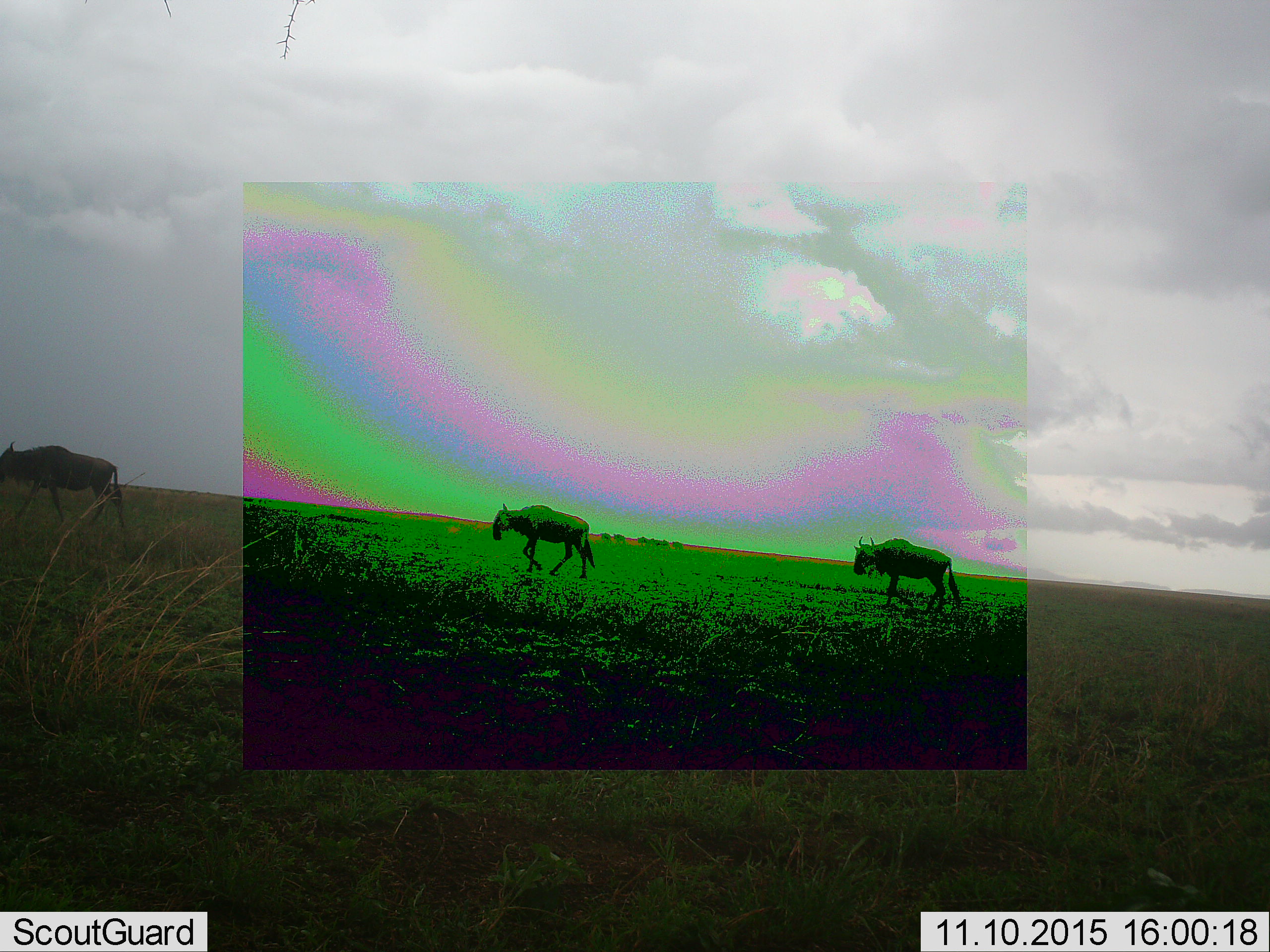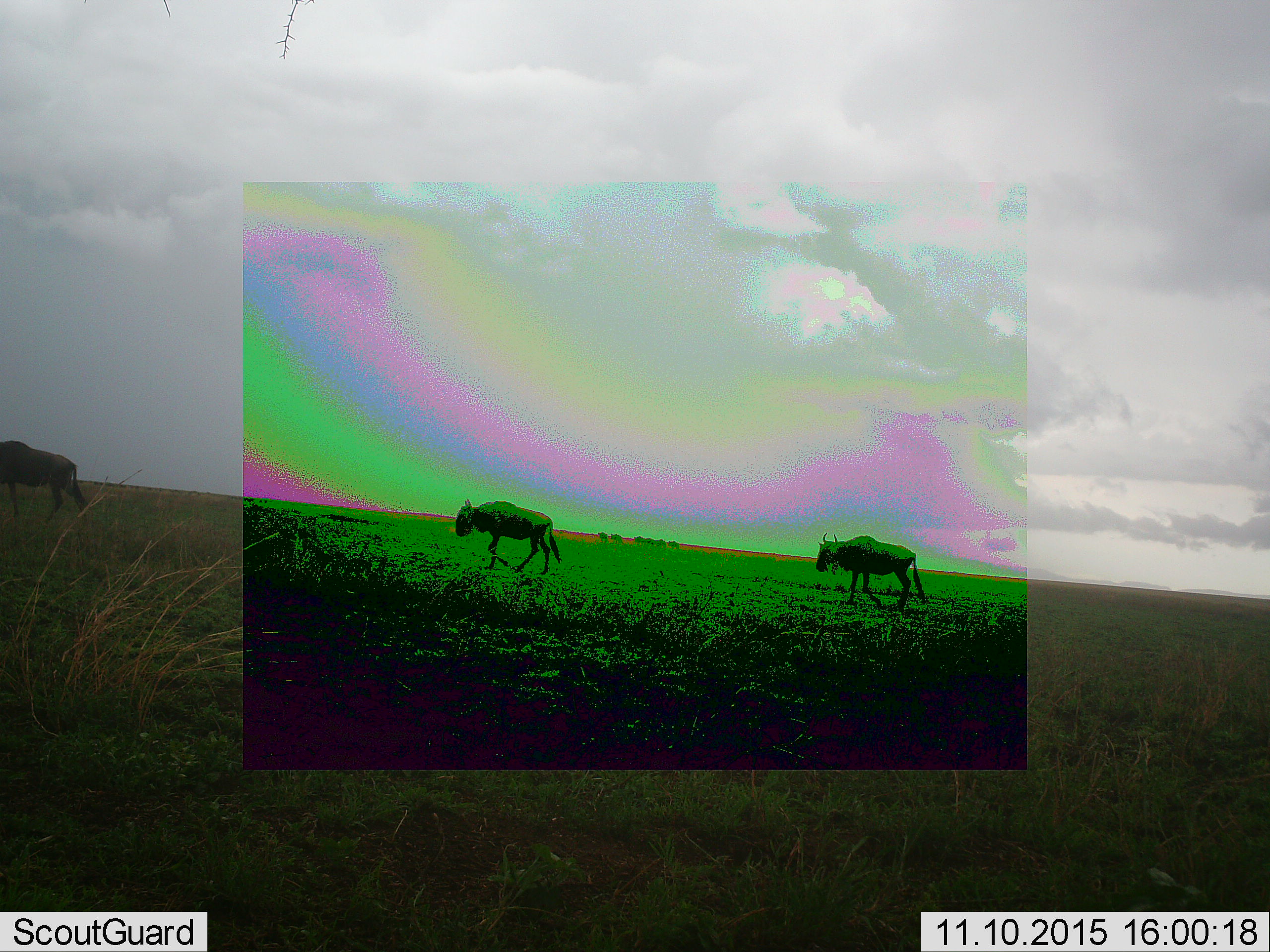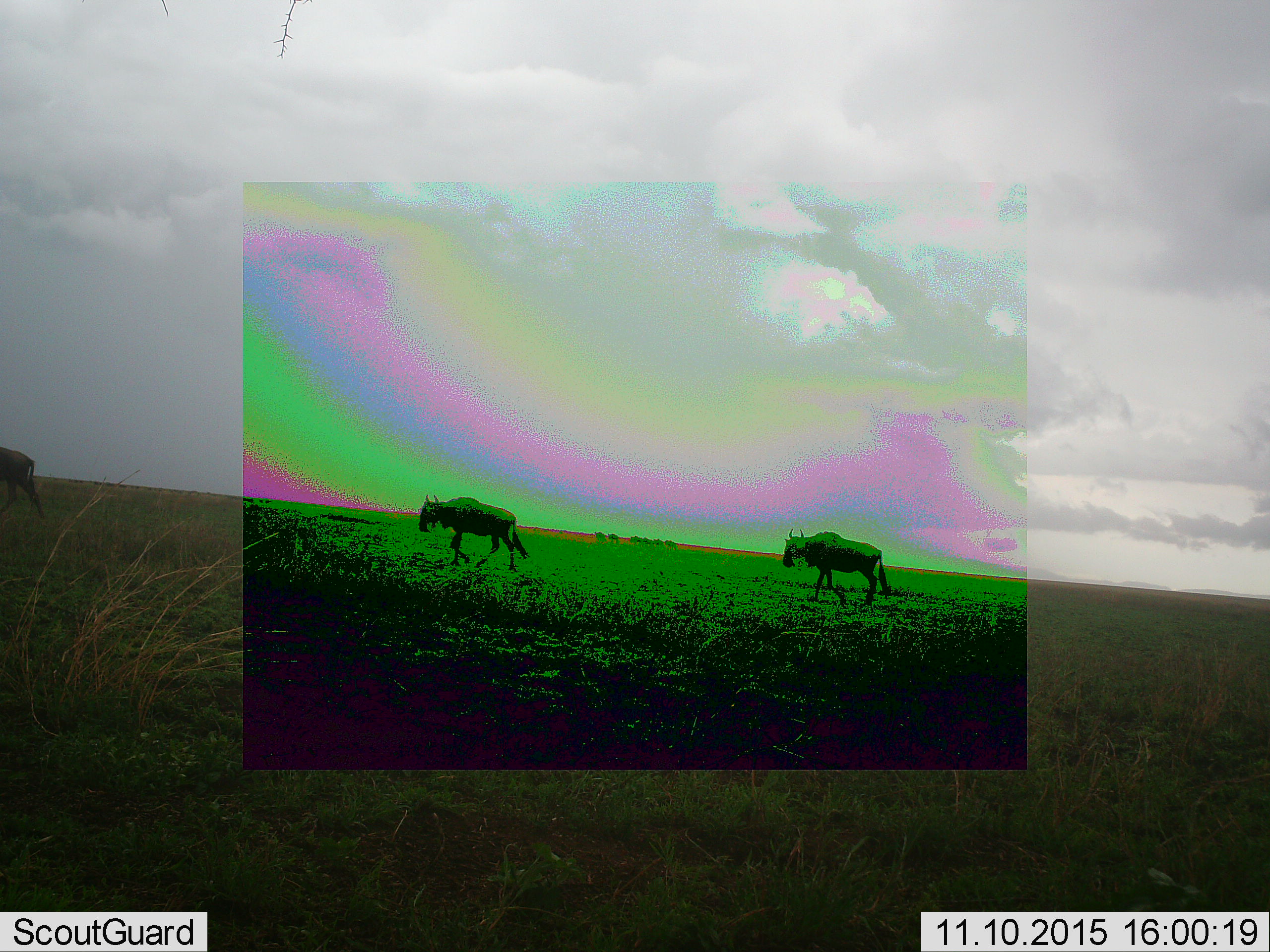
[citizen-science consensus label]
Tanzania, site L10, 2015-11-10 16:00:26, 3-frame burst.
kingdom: Animalia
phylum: Chordata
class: Mammalia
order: Artiodactyla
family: Bovidae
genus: Connochaetes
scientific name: Connochaetes taurinus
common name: blue wildebeest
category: wildebeest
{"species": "wildebeest (blue wildebeest) (Connochaetes taurinus)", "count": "3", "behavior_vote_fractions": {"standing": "0%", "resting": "0%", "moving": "100%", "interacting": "0%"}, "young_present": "0%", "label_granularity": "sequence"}